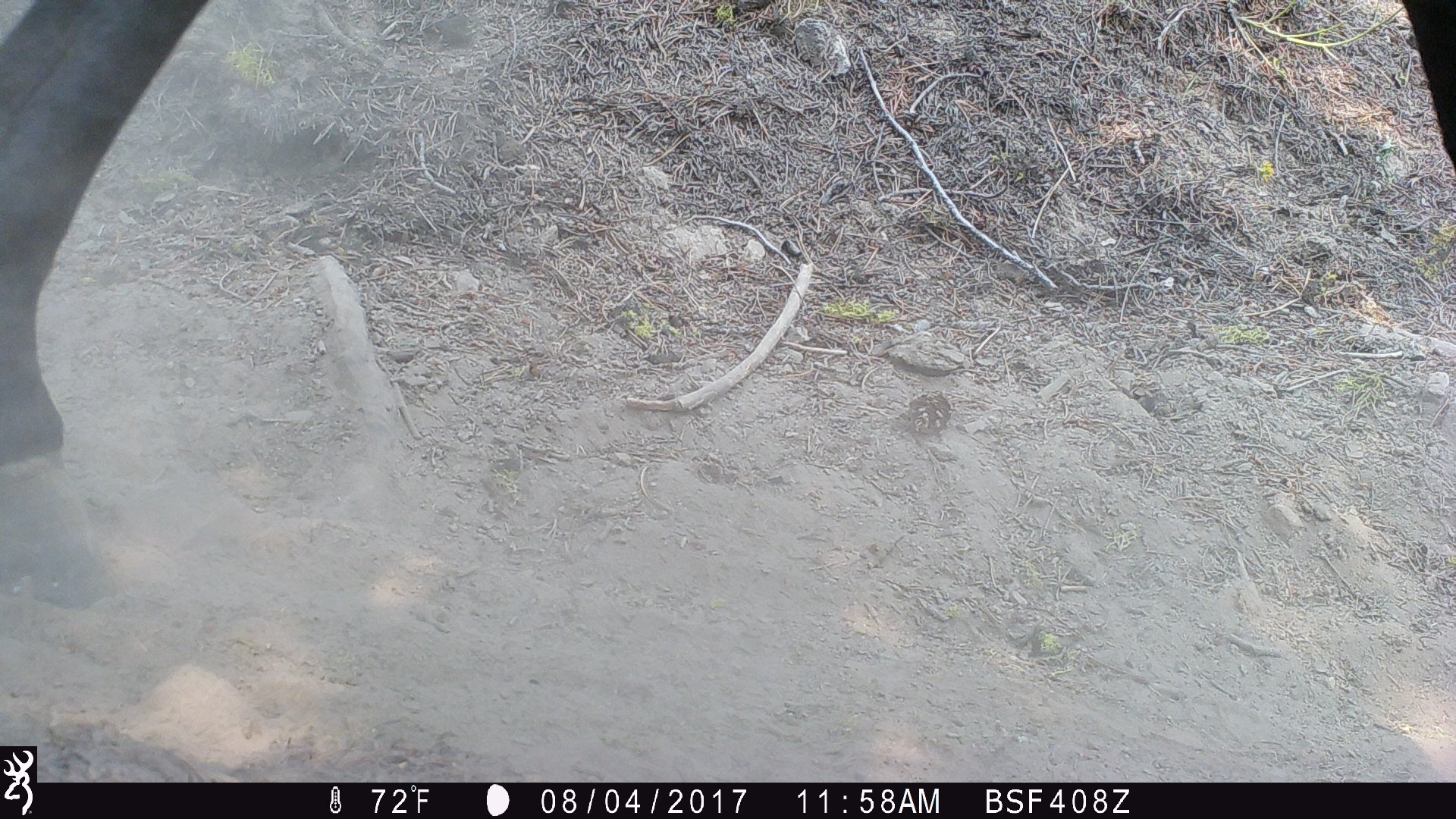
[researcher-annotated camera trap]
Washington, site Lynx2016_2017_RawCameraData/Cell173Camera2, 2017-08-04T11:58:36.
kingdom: Animalia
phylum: Chordata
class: Mammalia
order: Perissodactyla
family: Equidae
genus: Equus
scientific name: Equus caballus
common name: domestic horse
Domestic horse (Equus caballus). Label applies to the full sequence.